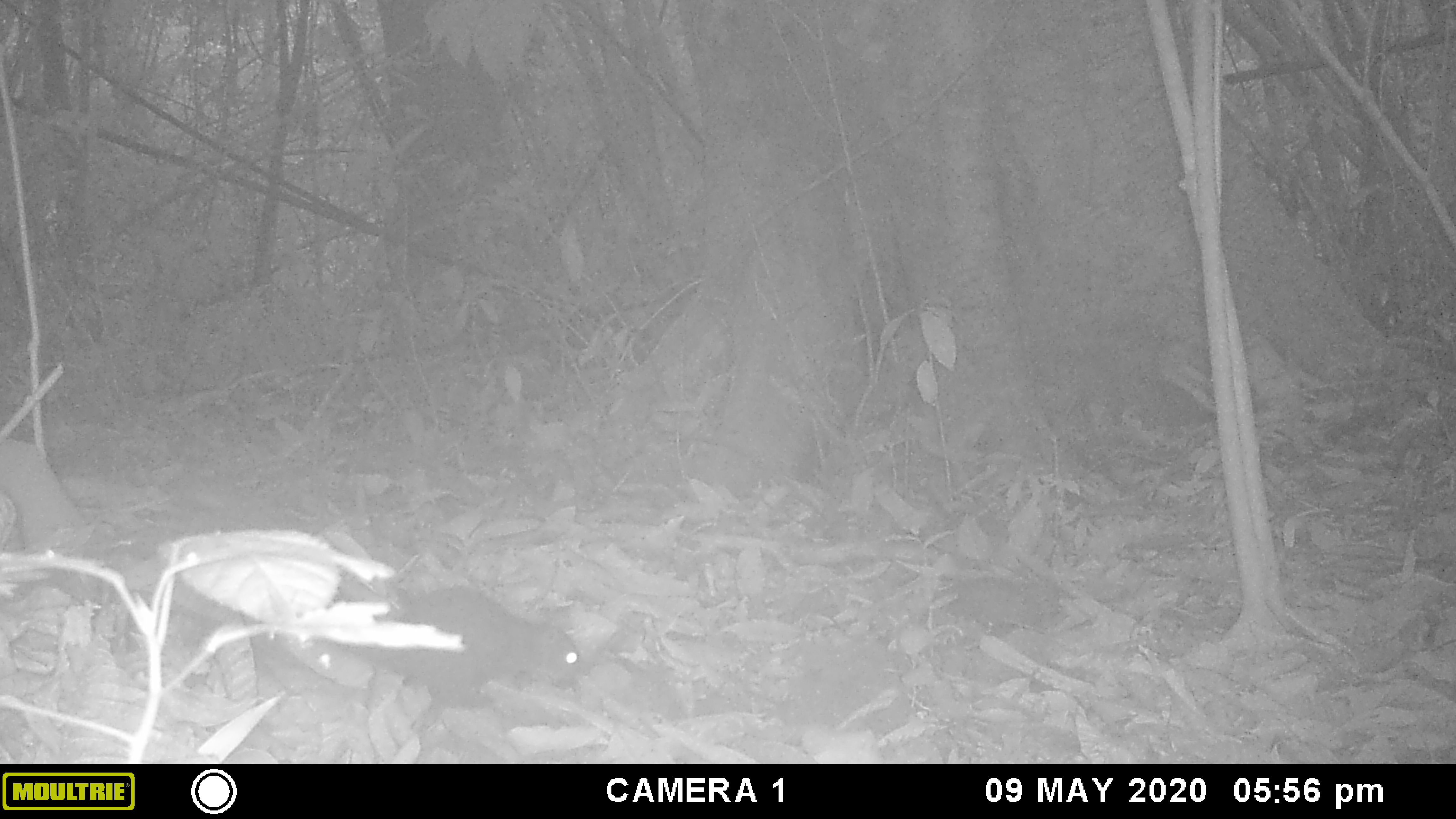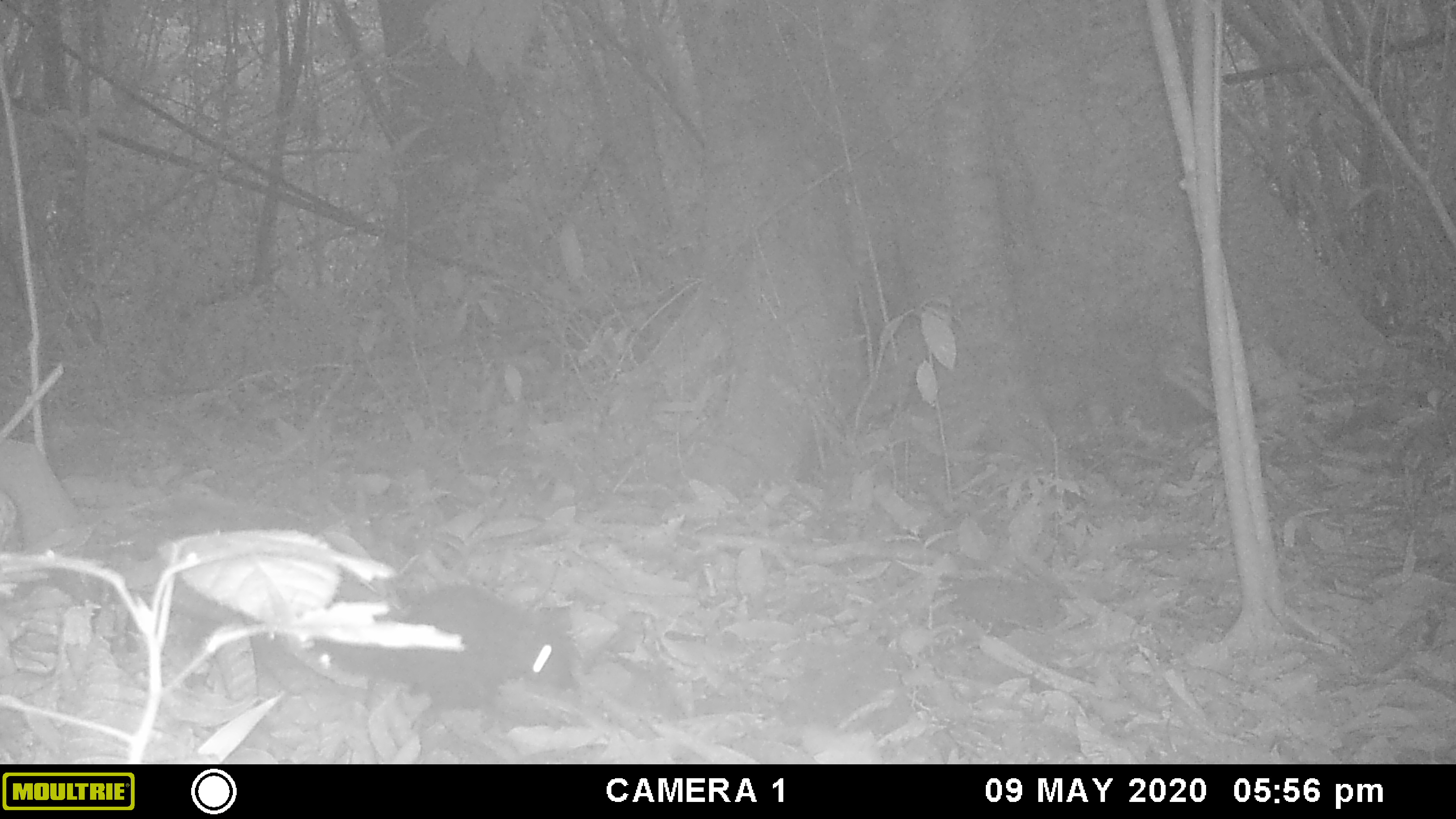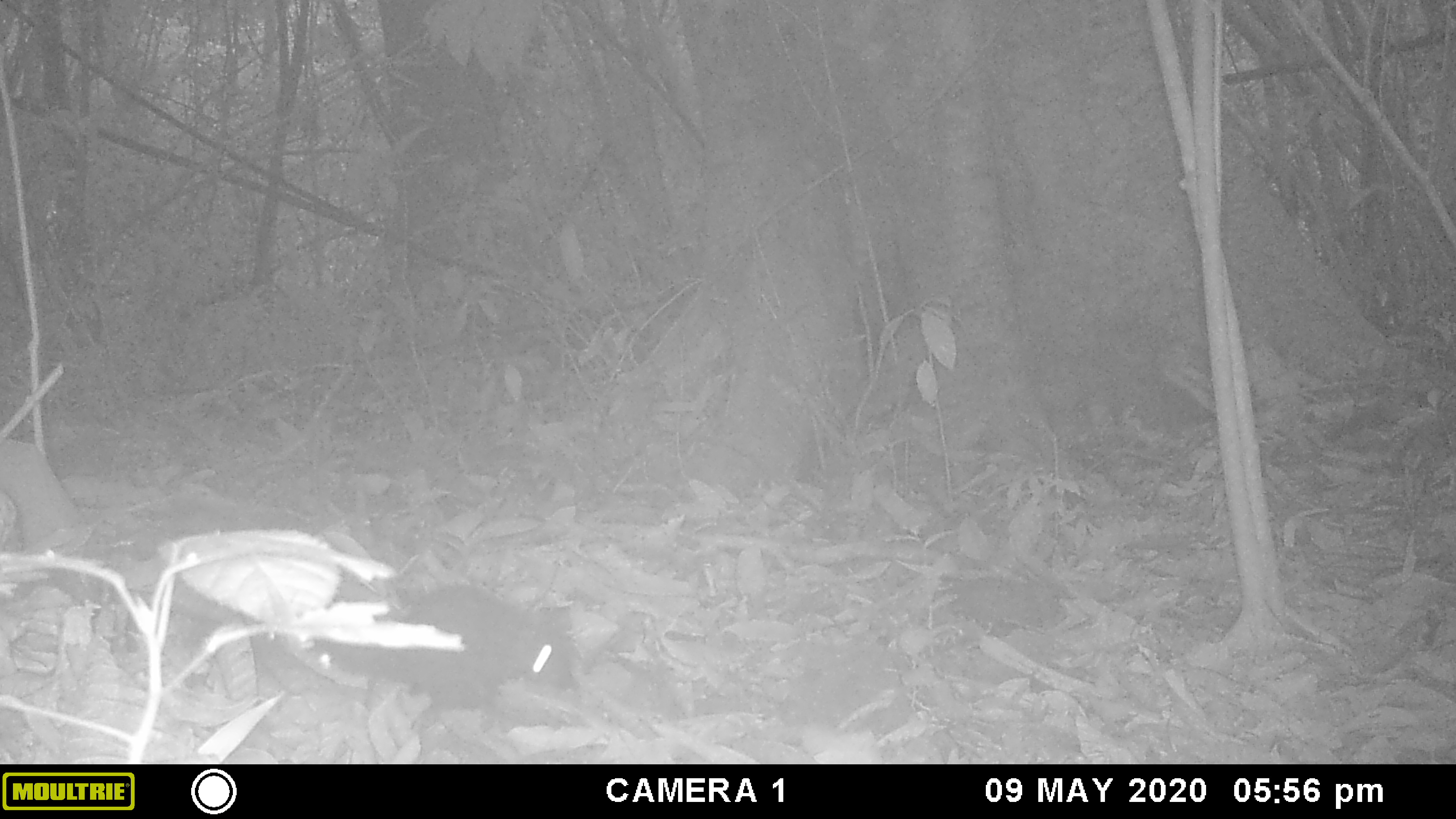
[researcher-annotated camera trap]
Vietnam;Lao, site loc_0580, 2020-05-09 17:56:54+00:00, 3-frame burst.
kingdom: Animalia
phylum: Chordata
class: Mammalia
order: Rodentia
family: Sciuridae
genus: Sciurus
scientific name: Sciurus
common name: squirrel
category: unidentified squirrel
Unidentified squirrel (squirrel) (Sciurus). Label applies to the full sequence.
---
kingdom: Animalia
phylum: Arthropoda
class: Insecta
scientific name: Insecta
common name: insect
Insect (Insecta). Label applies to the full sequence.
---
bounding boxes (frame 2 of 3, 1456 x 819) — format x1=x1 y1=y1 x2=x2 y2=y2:
insect: x1=323 y1=583 x2=578 y2=712